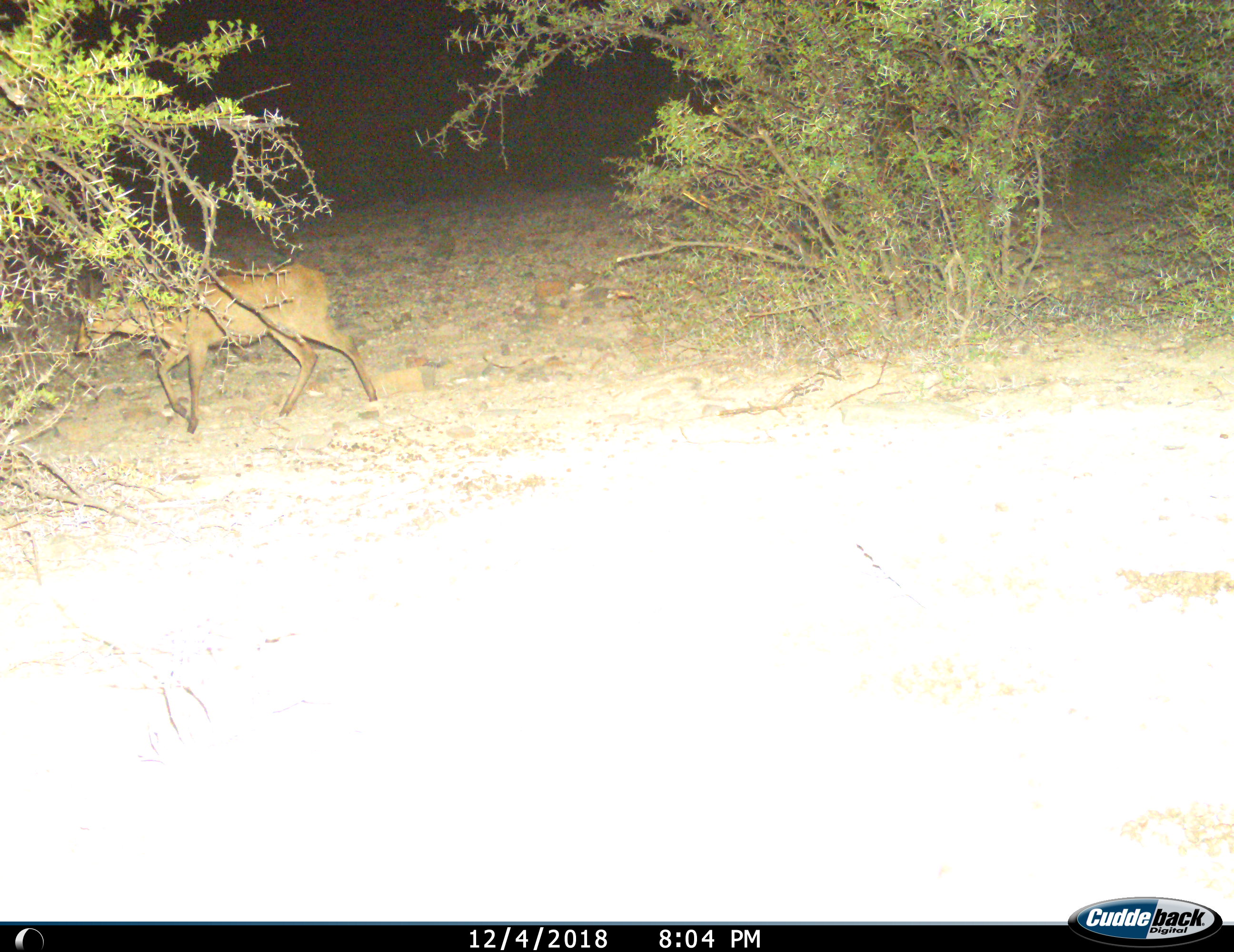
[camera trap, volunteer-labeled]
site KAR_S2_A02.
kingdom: Animalia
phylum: Chordata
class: Mammalia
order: Artiodactyla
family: Bovidae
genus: Sylvicapra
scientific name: Sylvicapra grimmia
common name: common duiker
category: duikercommongrey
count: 1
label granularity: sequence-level